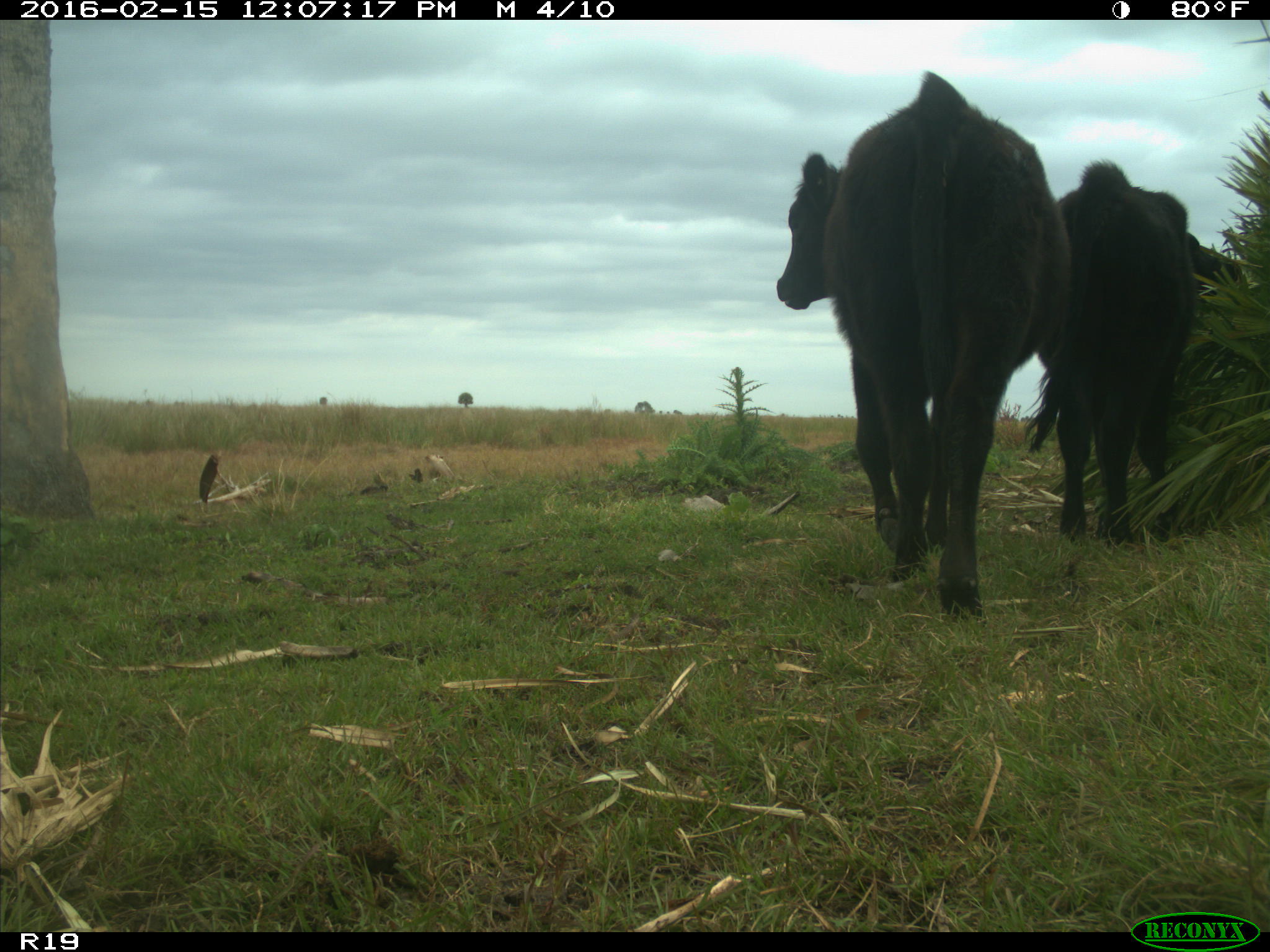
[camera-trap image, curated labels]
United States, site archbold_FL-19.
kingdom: Animalia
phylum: Chordata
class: Mammalia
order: Artiodactyla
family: Bovidae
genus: Bos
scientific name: Bos taurus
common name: domestic cow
Bos taurus (domestic cow).